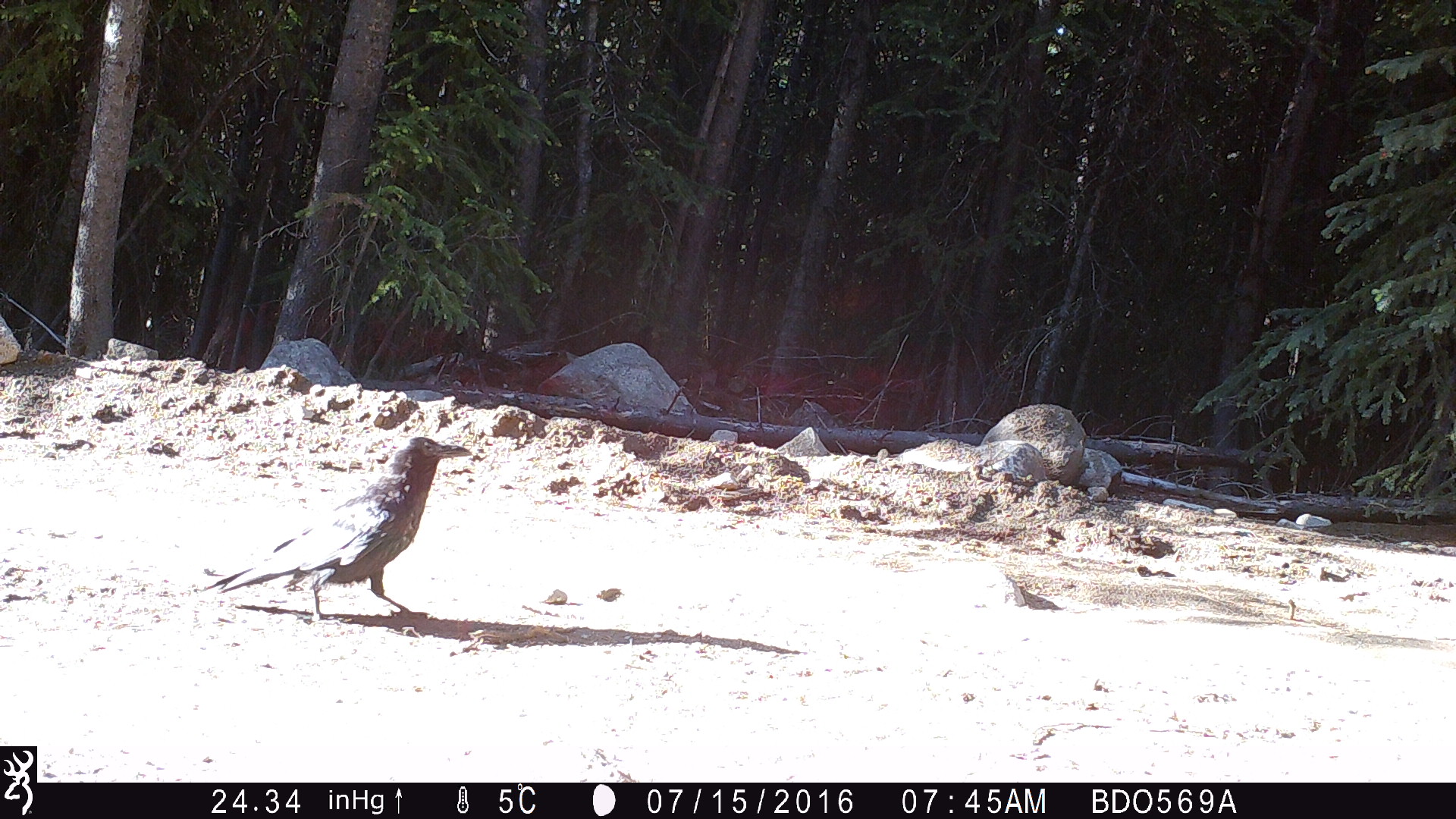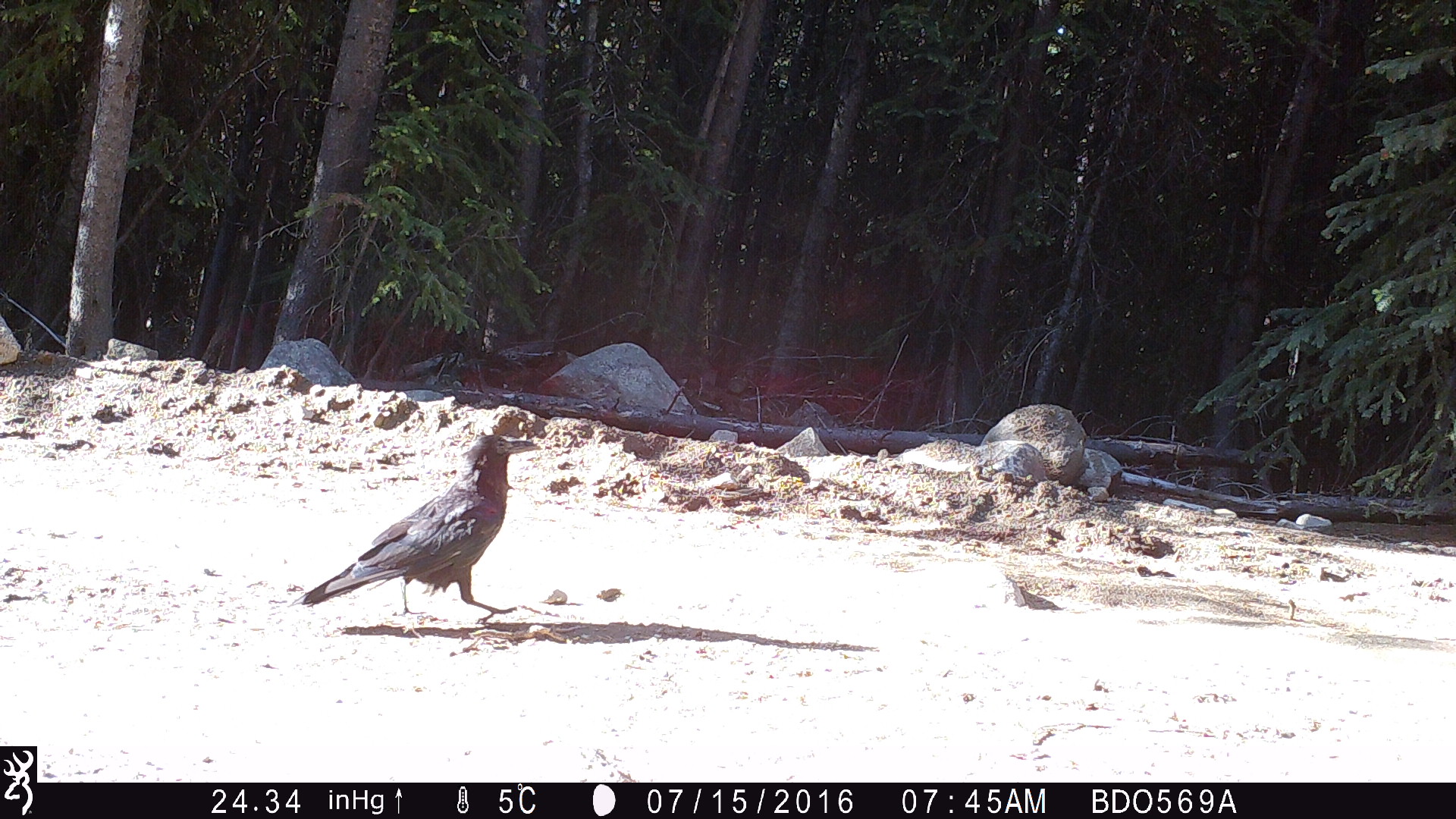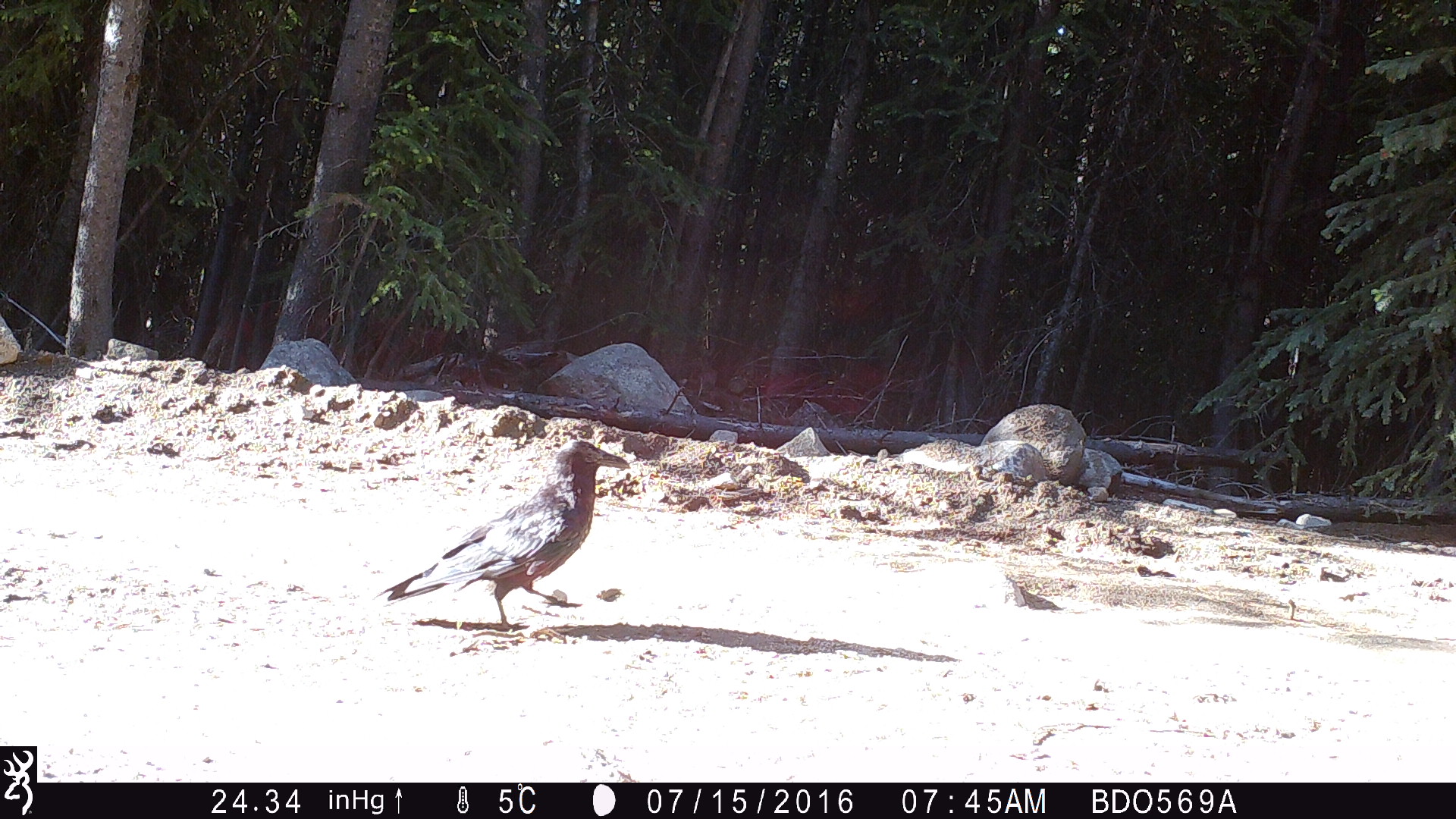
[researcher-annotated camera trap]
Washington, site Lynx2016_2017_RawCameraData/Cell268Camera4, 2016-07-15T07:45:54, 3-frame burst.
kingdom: Animalia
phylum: Chordata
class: Aves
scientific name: Aves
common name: birds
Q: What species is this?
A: Aves (birds).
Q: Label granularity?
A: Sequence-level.